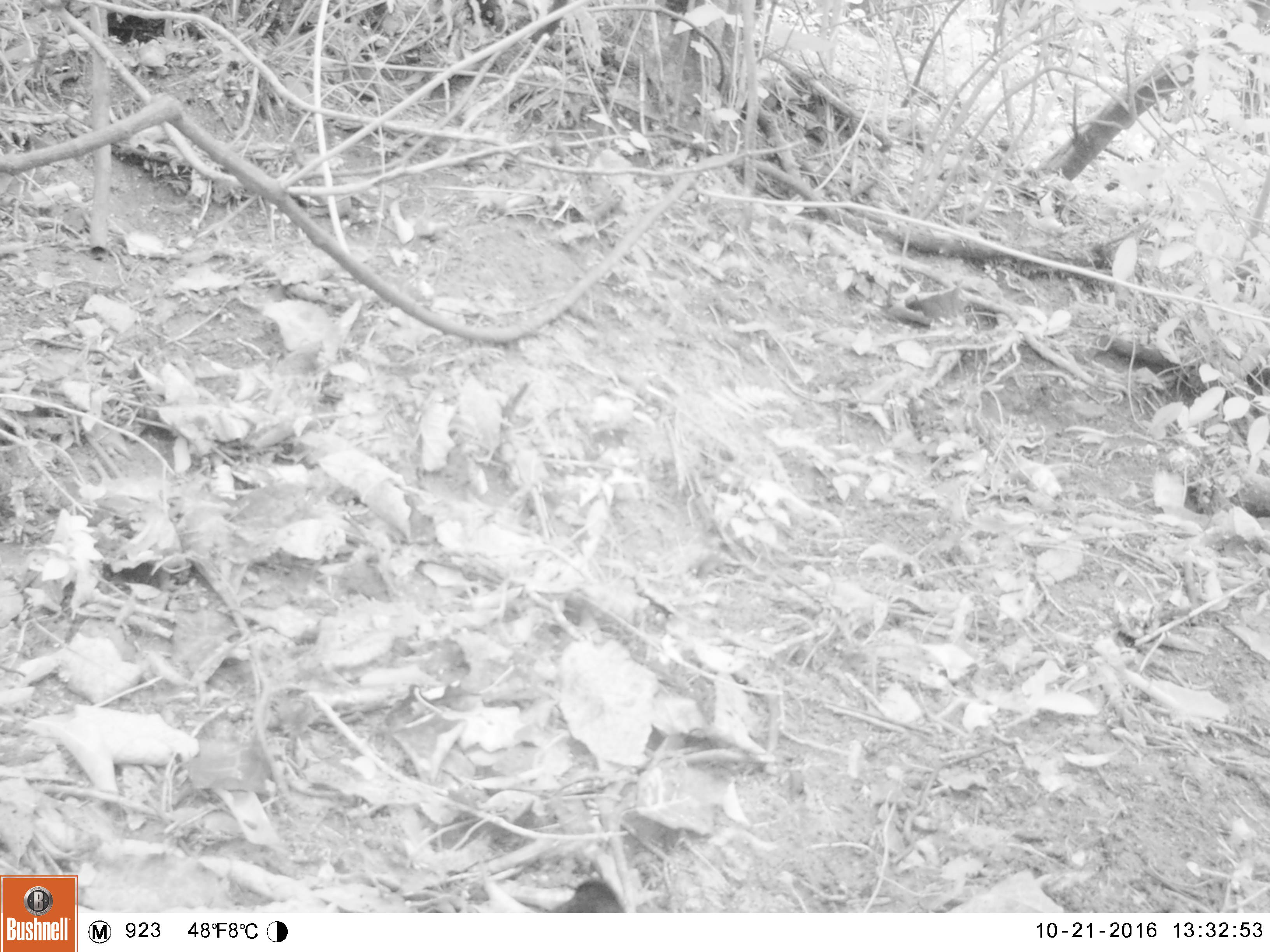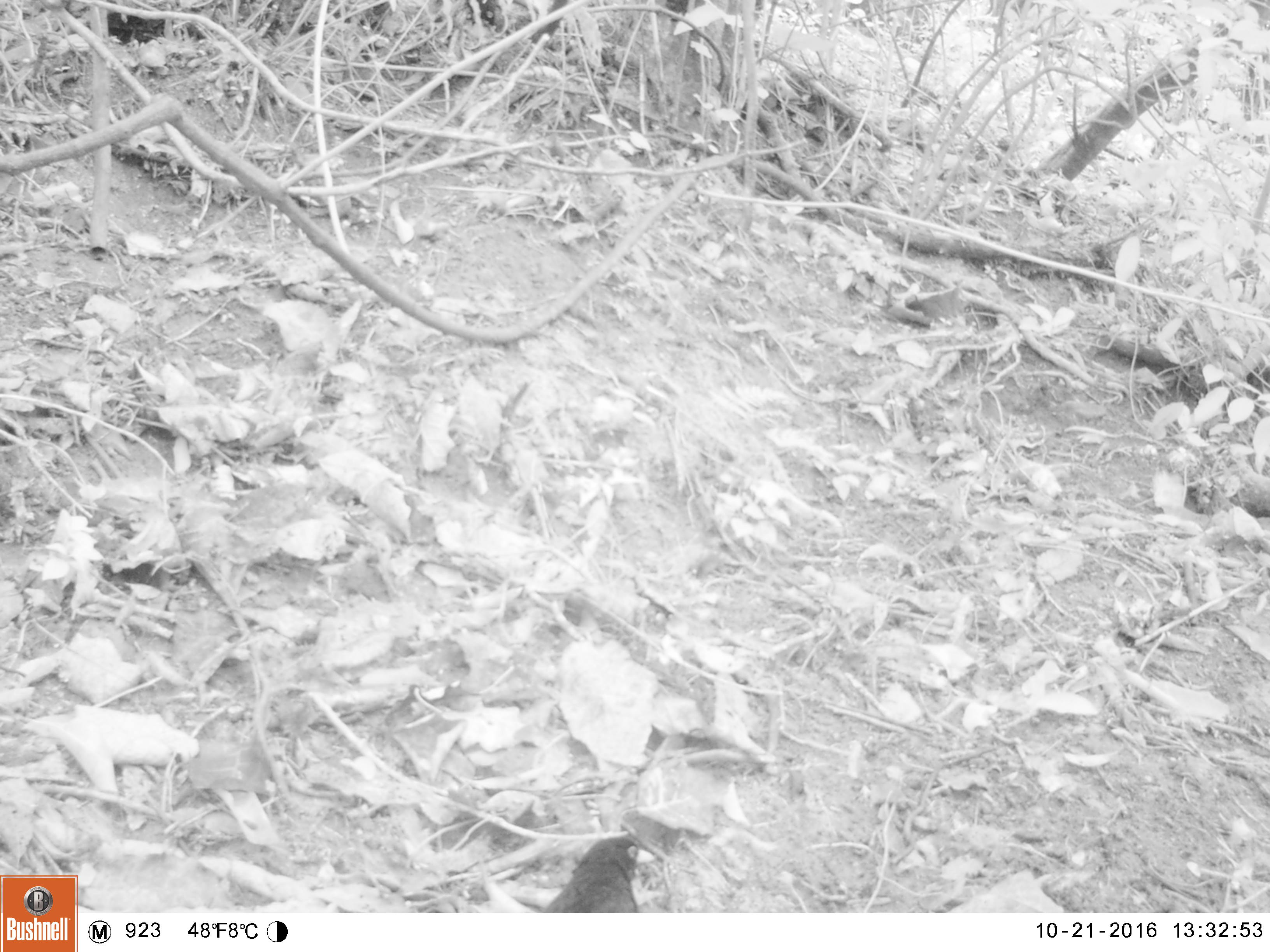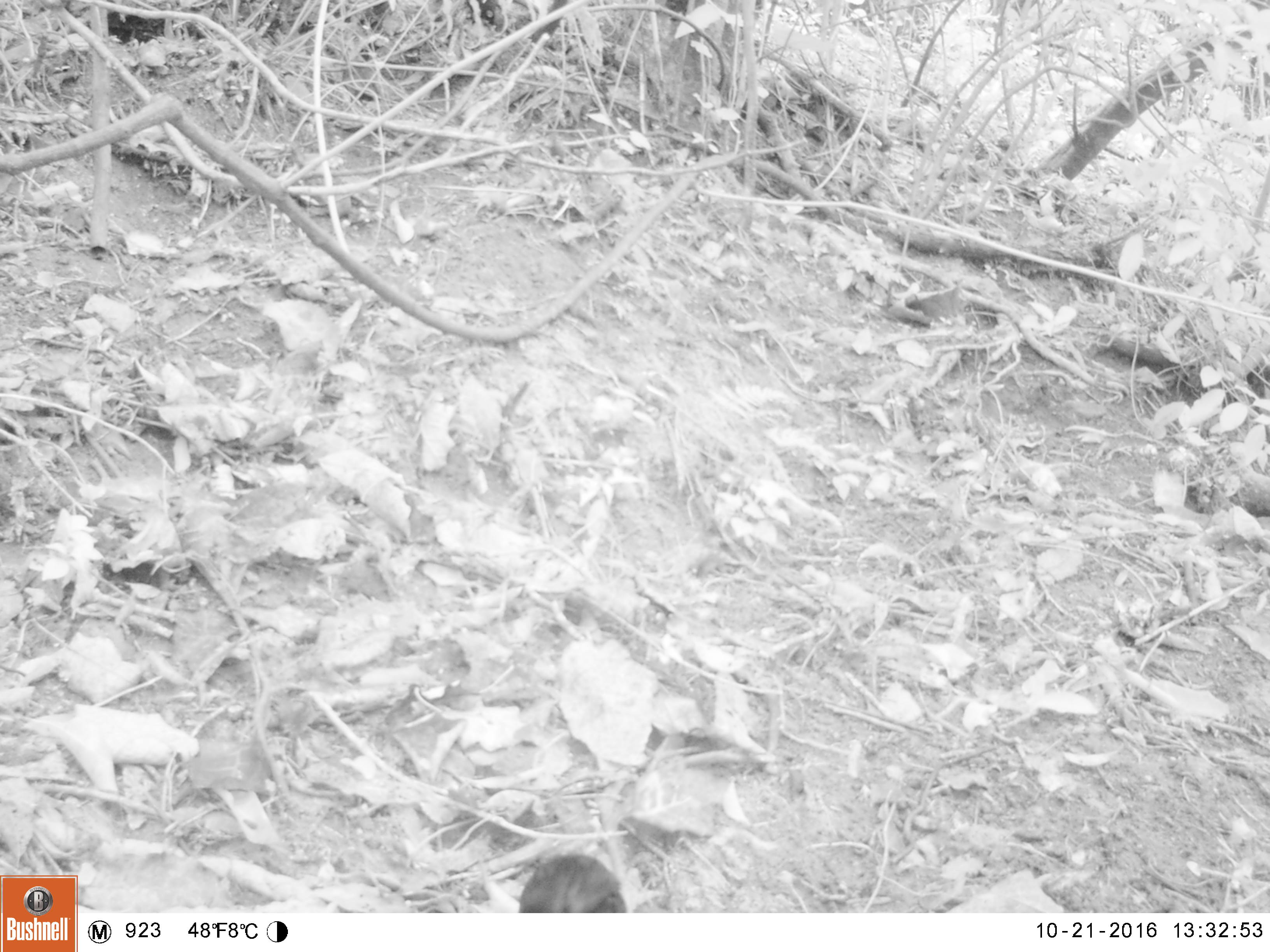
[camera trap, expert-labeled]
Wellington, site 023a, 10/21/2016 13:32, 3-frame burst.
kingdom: Animalia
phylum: Chordata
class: Aves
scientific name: Aves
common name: bird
Bird (Aves).